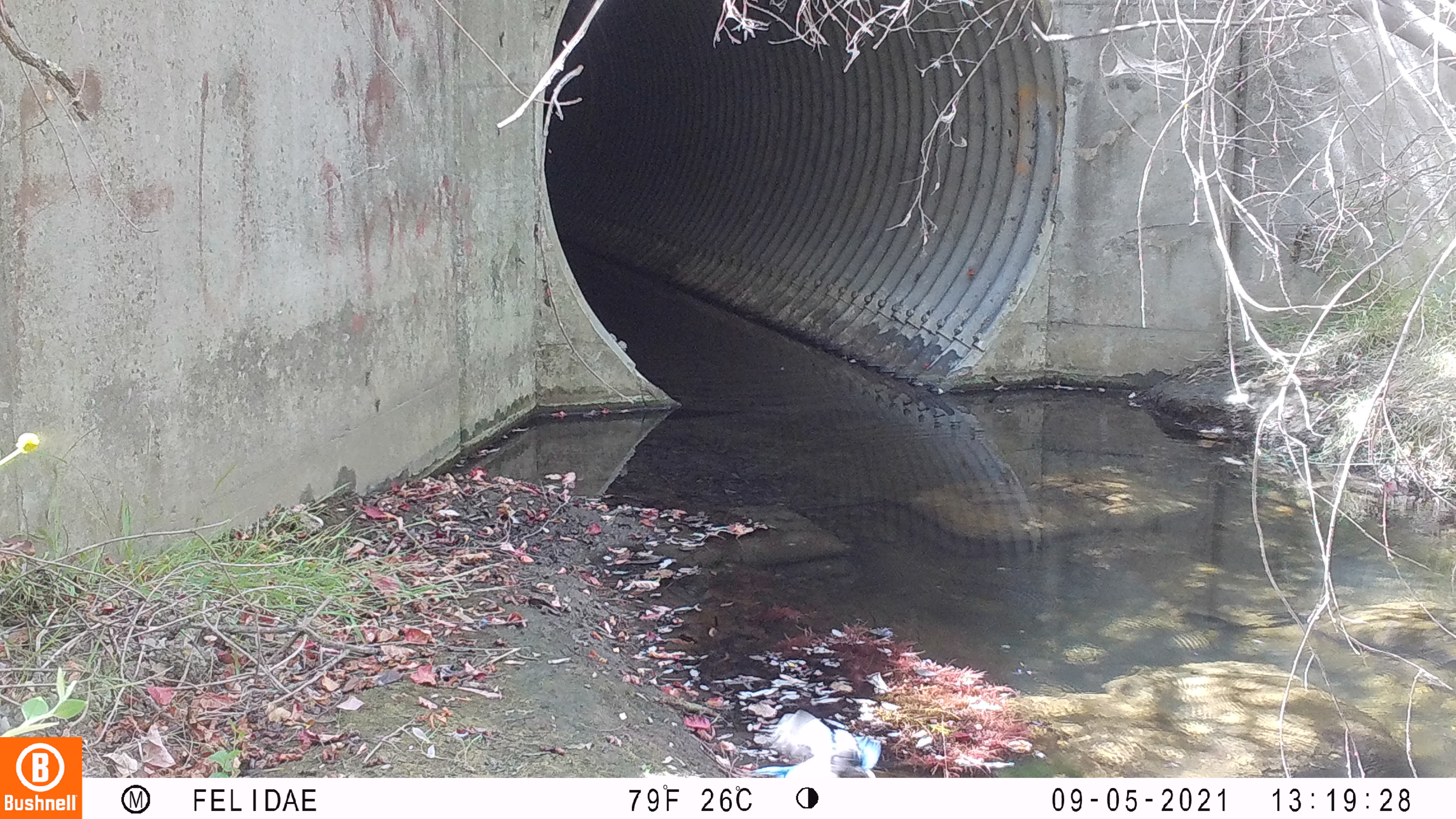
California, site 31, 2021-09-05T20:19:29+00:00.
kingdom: Animalia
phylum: Chordata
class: Aves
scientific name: Aves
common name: bird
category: unknown bird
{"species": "unknown bird (bird) (Aves)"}